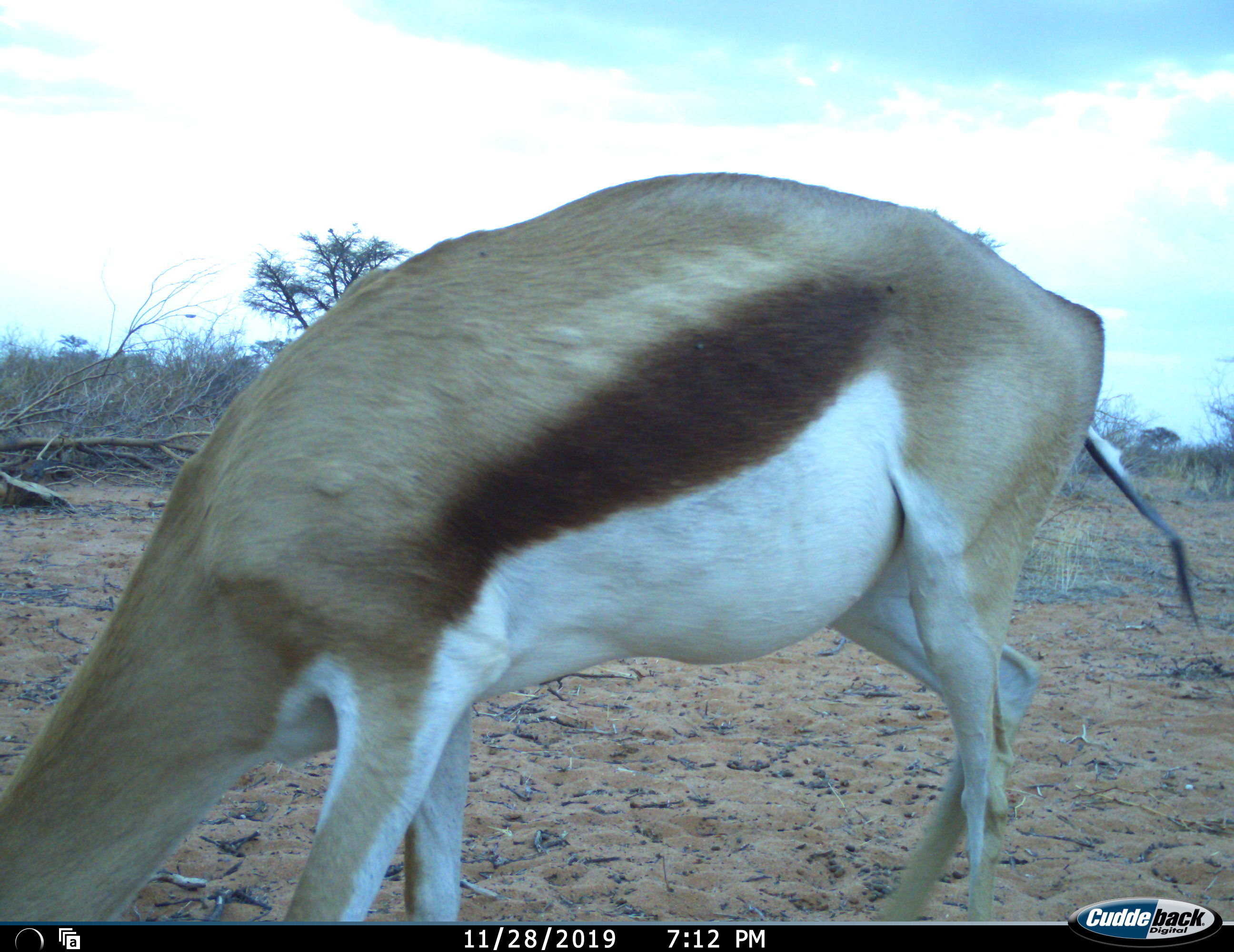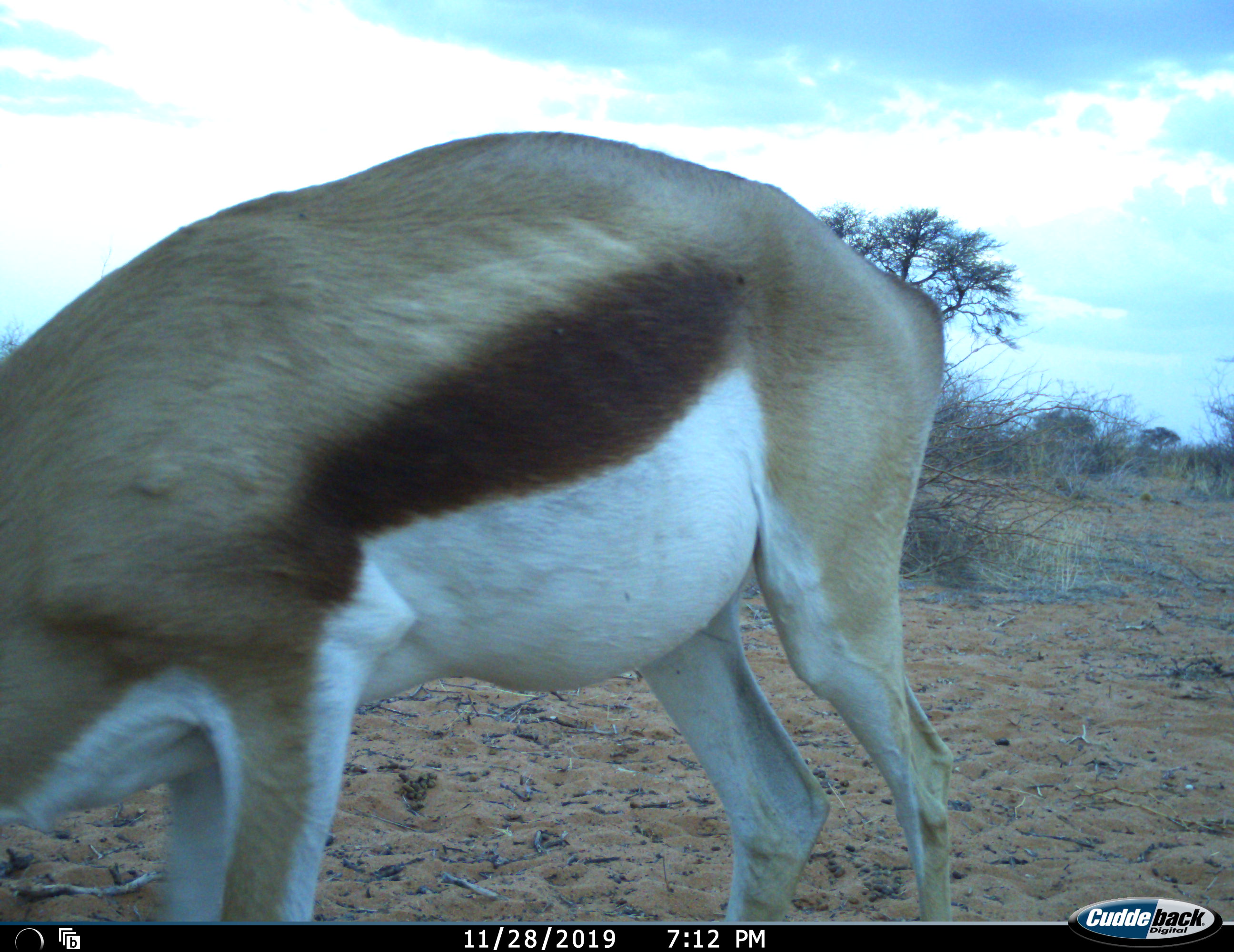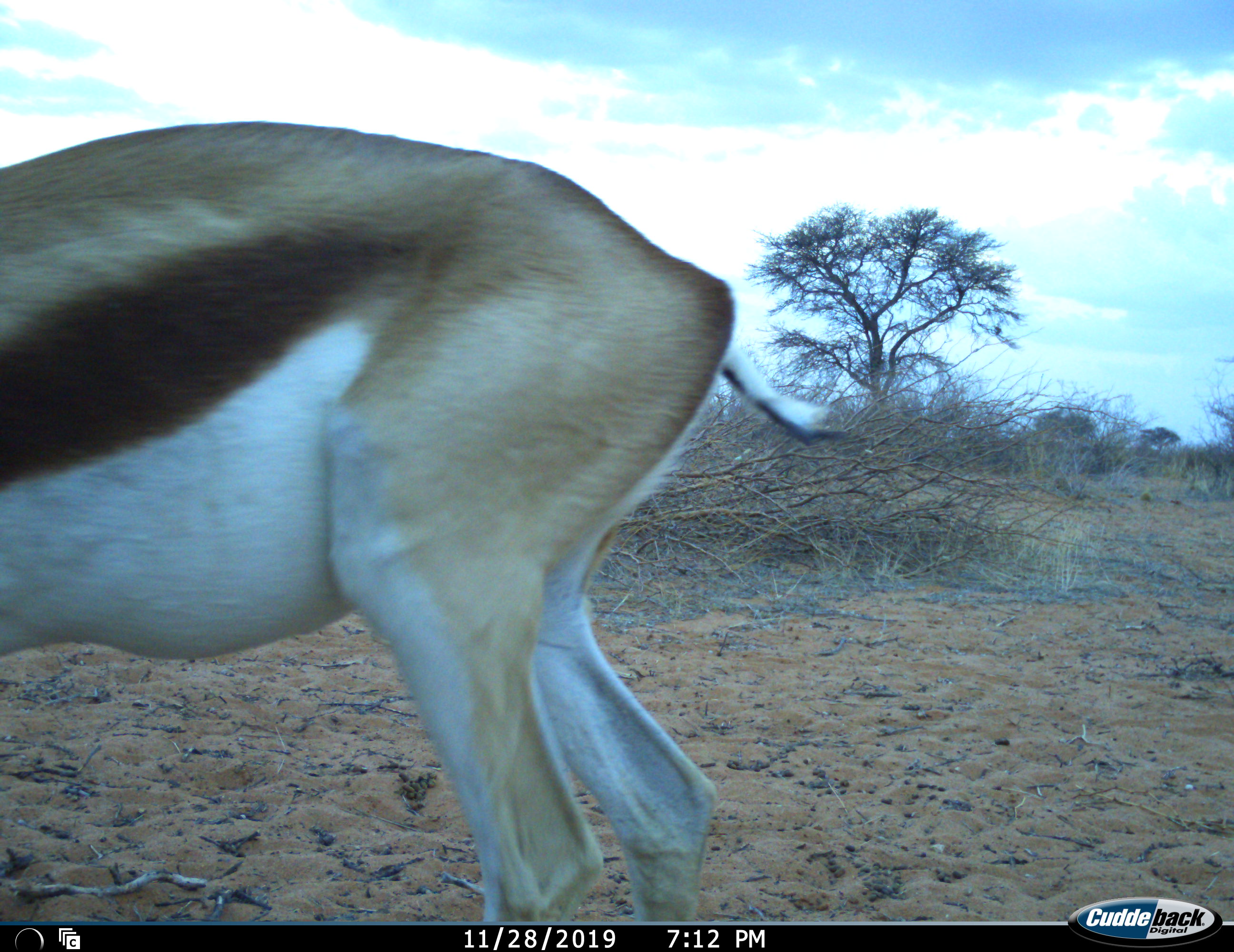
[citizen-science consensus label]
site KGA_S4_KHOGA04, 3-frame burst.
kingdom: Animalia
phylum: Chordata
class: Mammalia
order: Artiodactyla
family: Bovidae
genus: Antidorcas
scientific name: Antidorcas marsupialis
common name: springbok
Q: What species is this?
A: Springbok (Antidorcas marsupialis).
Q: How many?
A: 1.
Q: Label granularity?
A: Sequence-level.